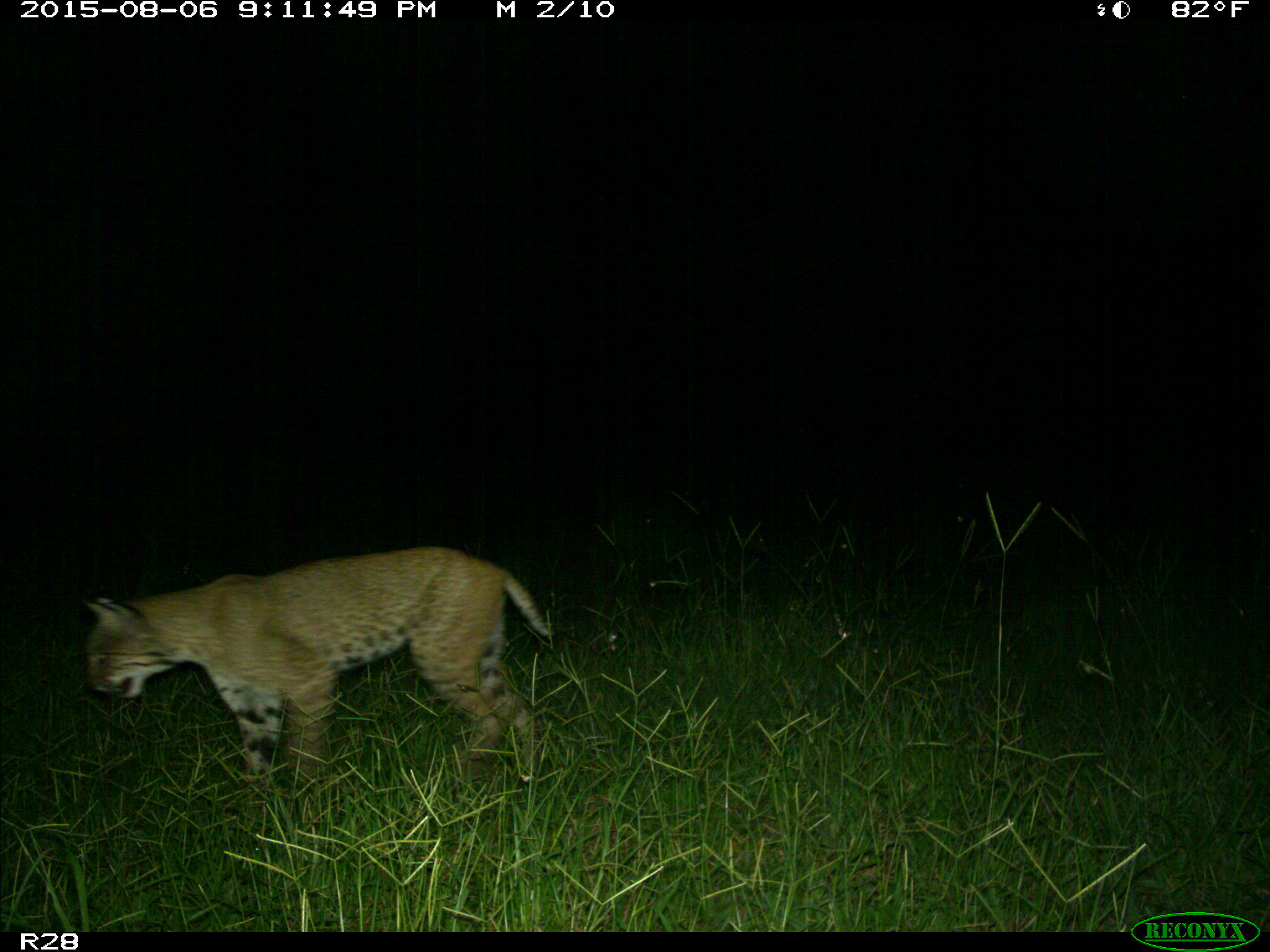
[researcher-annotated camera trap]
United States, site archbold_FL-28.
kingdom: Animalia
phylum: Chordata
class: Mammalia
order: Carnivora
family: Felidae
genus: Lynx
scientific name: Lynx rufus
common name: bobcat